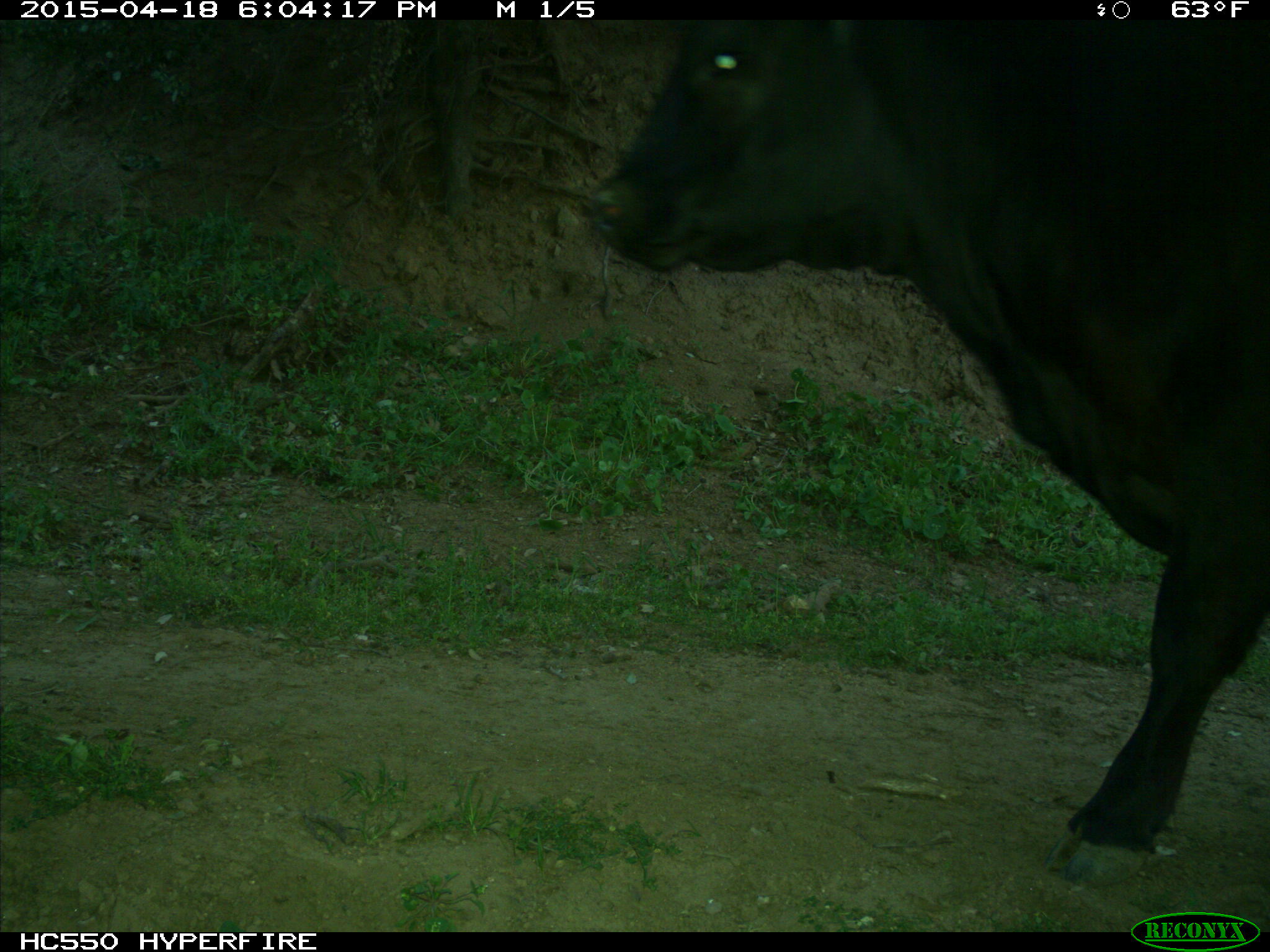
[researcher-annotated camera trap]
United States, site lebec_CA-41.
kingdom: Animalia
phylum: Chordata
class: Mammalia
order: Artiodactyla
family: Bovidae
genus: Bos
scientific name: Bos taurus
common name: domestic cow